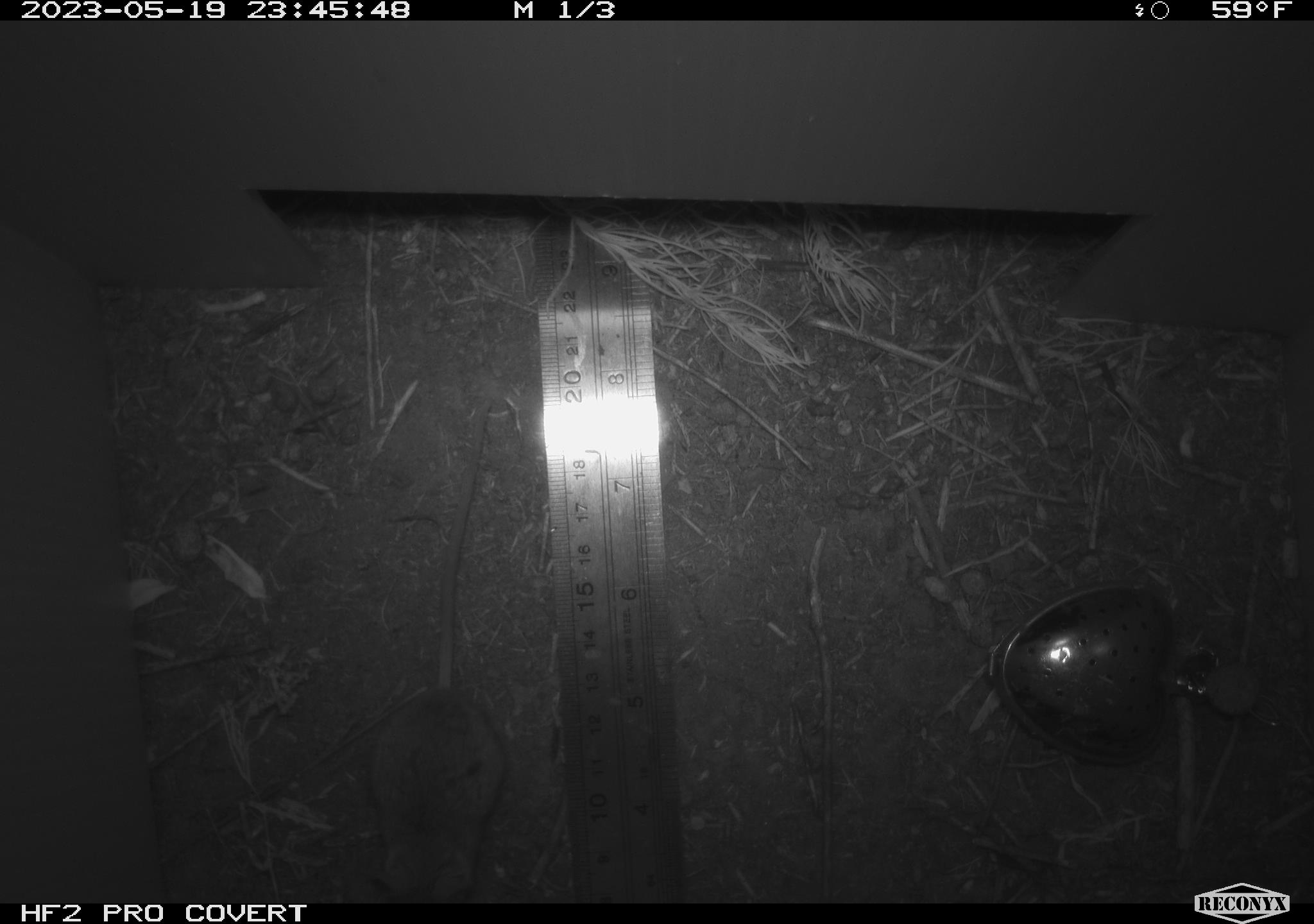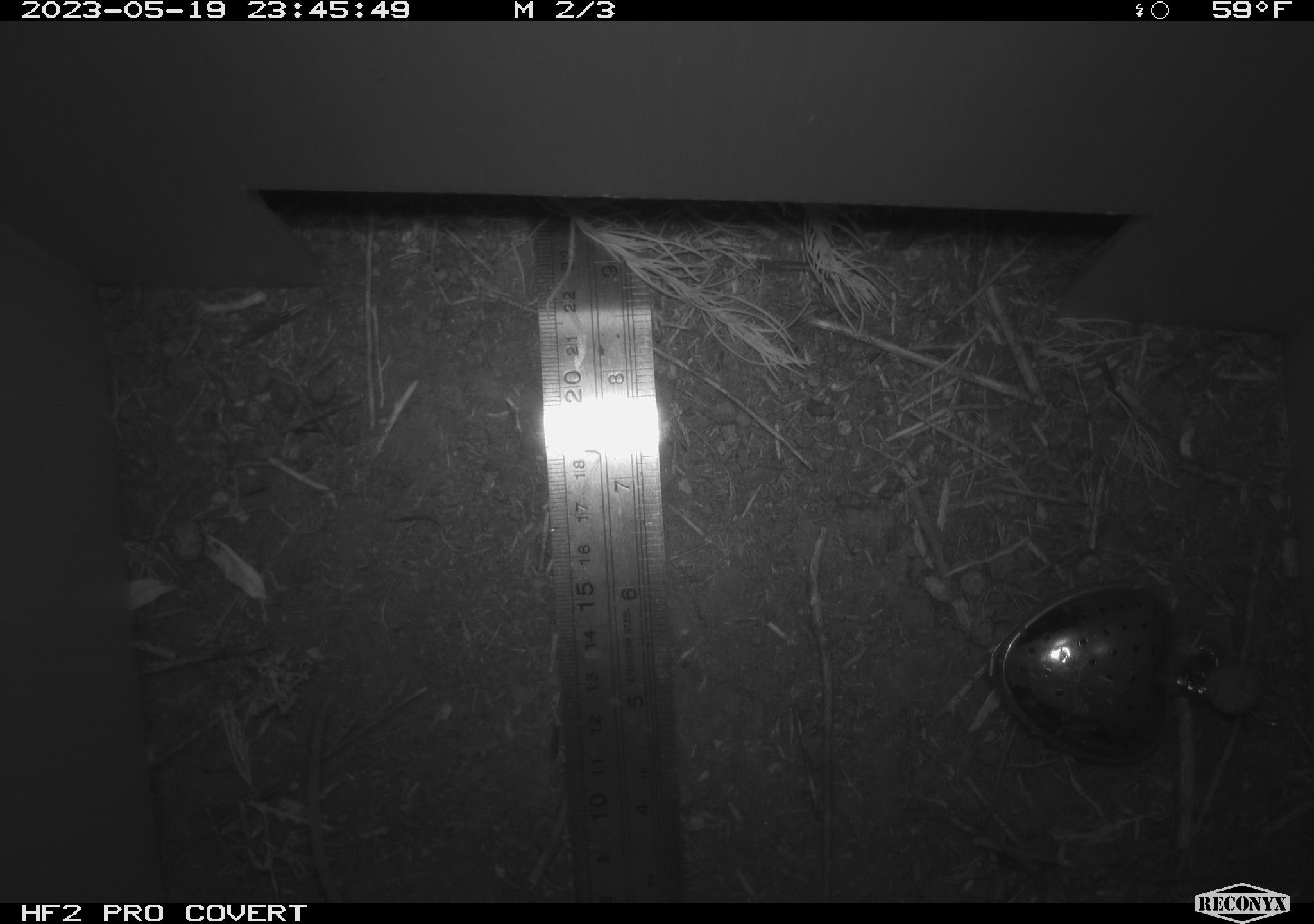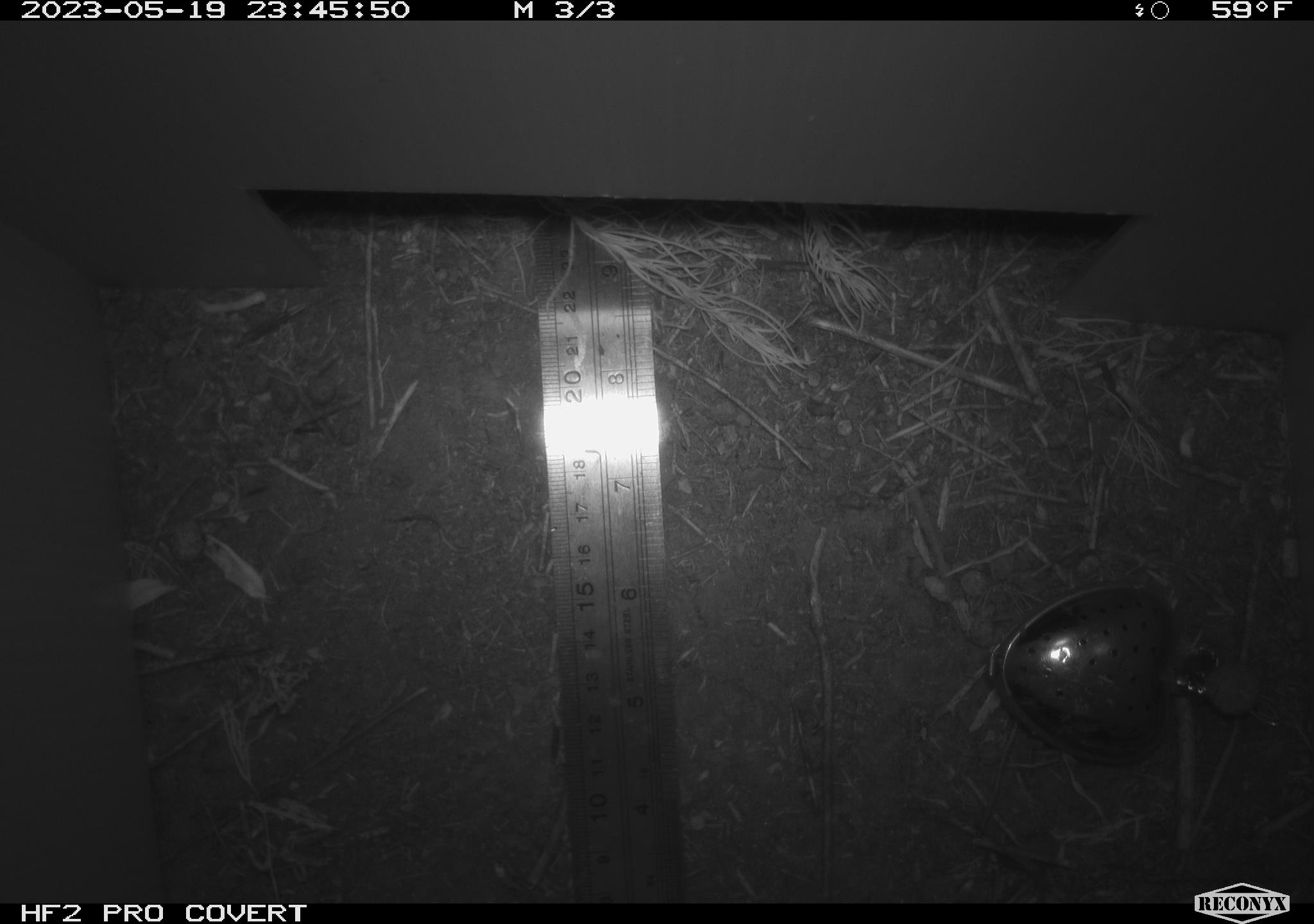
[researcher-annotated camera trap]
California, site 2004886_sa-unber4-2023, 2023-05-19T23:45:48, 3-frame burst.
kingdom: Animalia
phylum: Chordata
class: Mammalia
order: Rodentia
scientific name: Rodentia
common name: mouse species